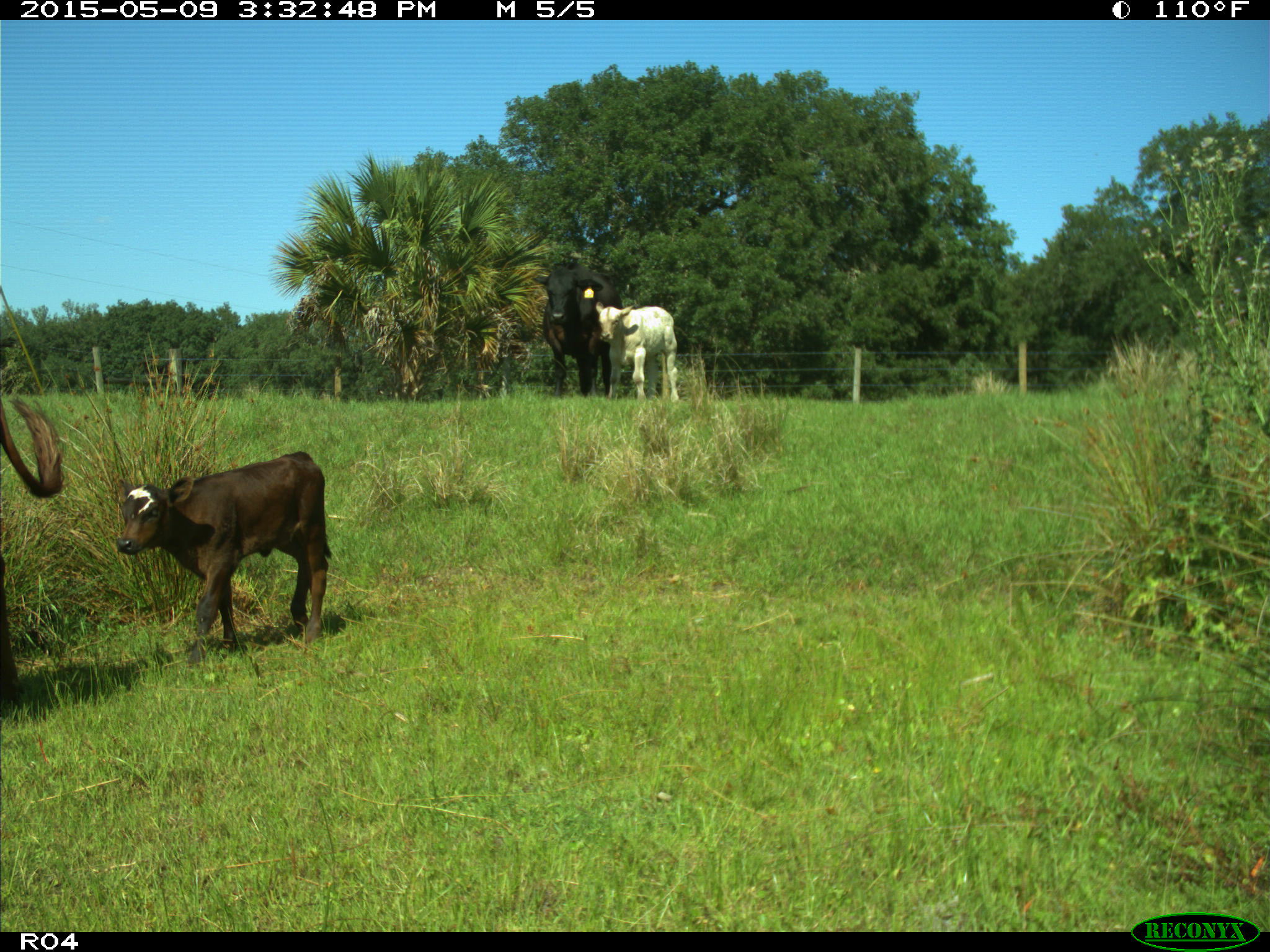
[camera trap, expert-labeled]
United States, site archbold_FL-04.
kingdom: Animalia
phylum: Chordata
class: Mammalia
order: Artiodactyla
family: Bovidae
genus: Bos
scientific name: Bos taurus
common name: domestic cow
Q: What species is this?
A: Bos taurus (domestic cow).